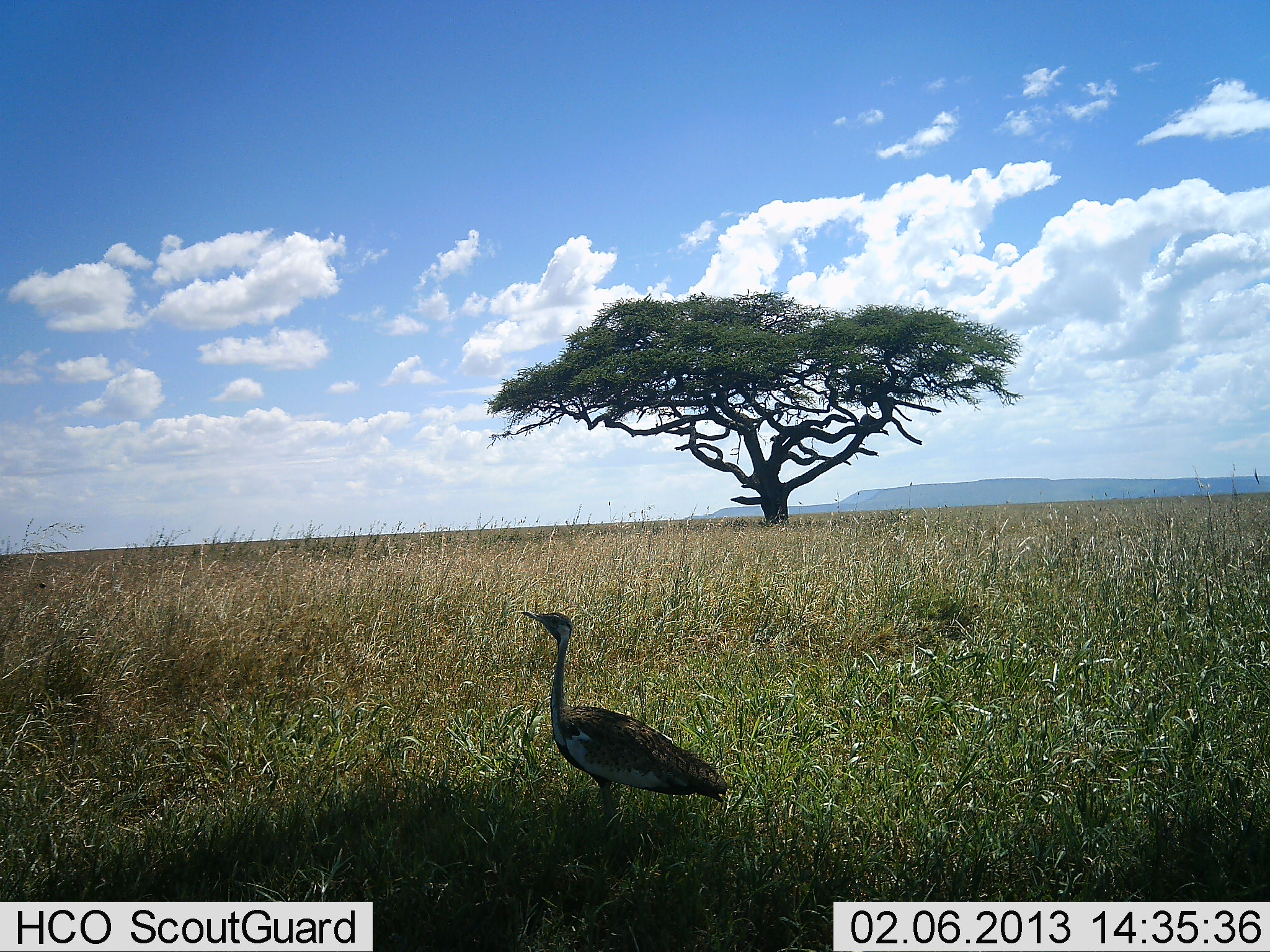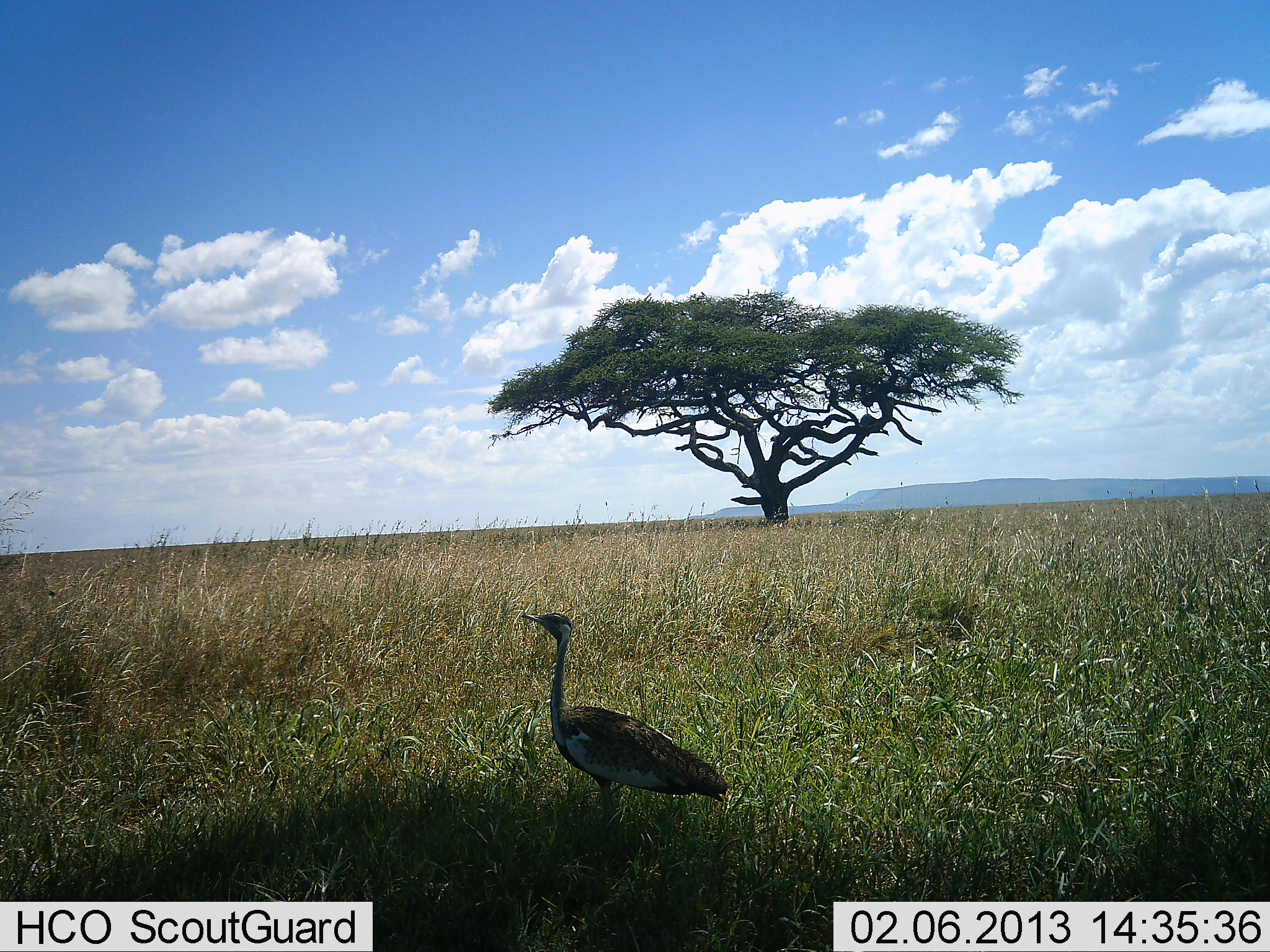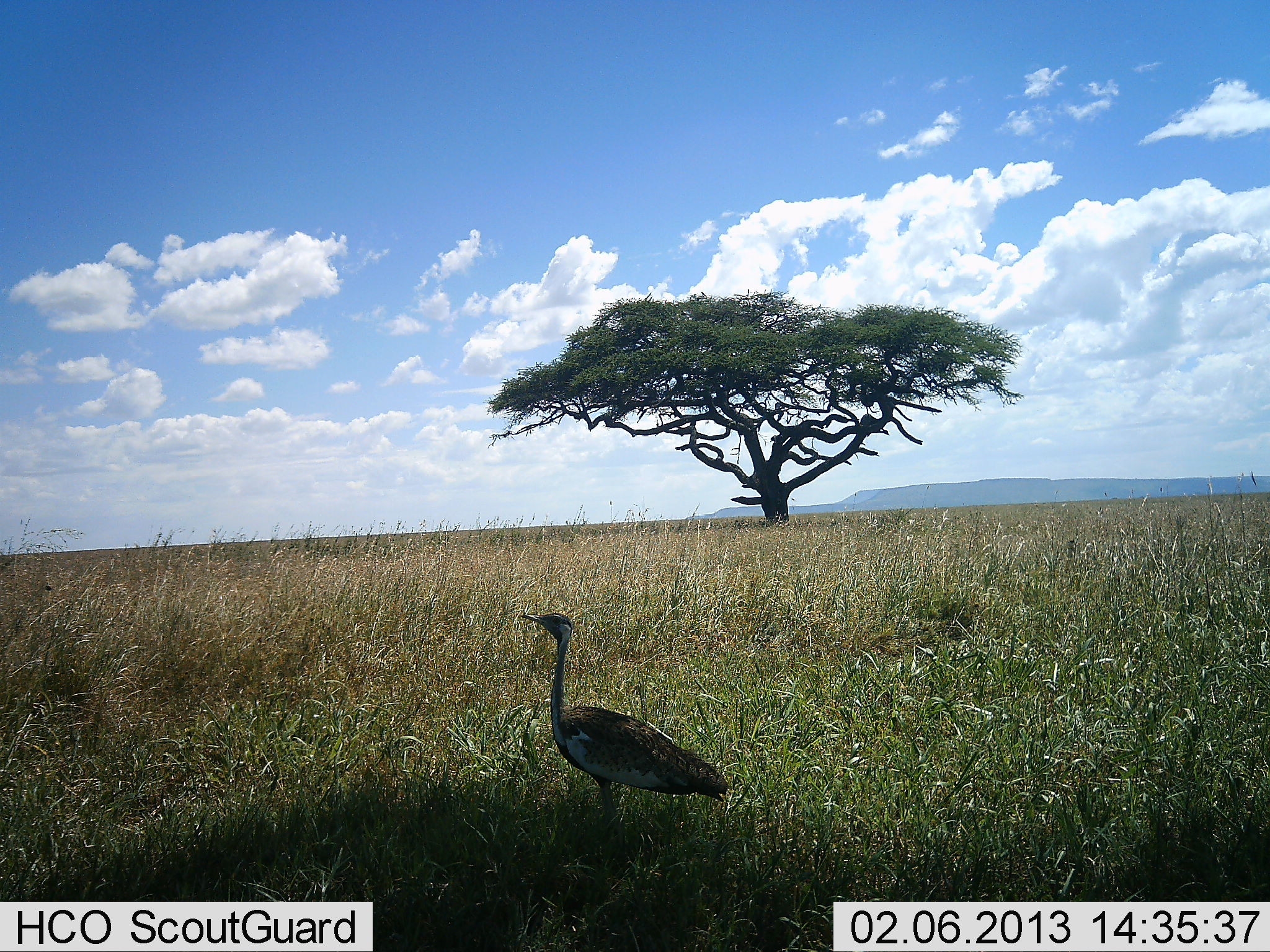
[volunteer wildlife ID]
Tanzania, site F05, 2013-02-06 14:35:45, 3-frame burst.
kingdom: Animalia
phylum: Chordata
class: Aves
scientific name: Aves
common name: bird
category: otherbird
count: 1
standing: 100%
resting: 0%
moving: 7%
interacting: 0%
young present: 0%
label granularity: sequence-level